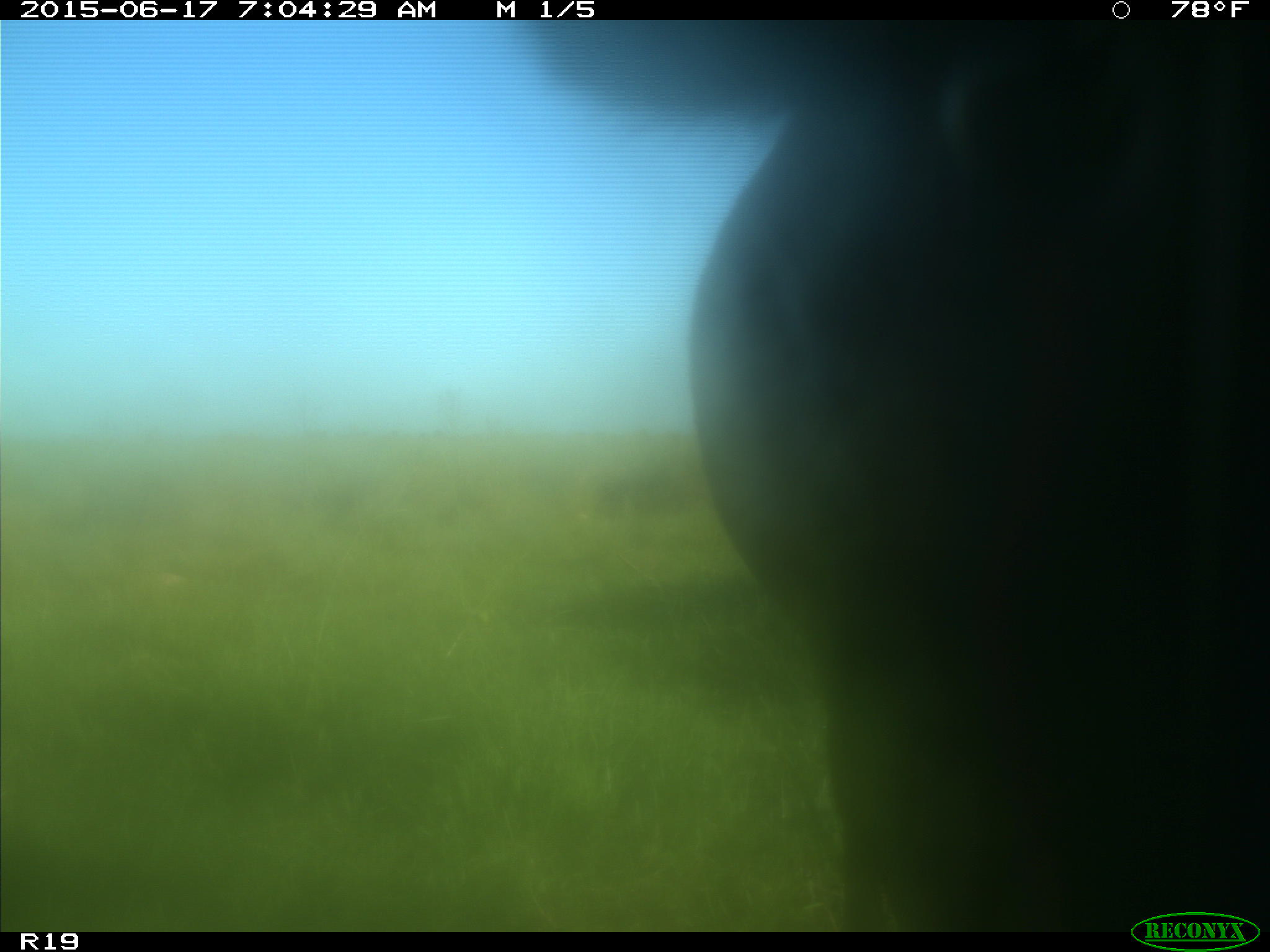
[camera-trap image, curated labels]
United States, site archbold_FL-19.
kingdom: Animalia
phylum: Chordata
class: Mammalia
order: Artiodactyla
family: Bovidae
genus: Bos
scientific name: Bos taurus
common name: domestic cow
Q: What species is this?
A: Bos taurus (domestic cow).